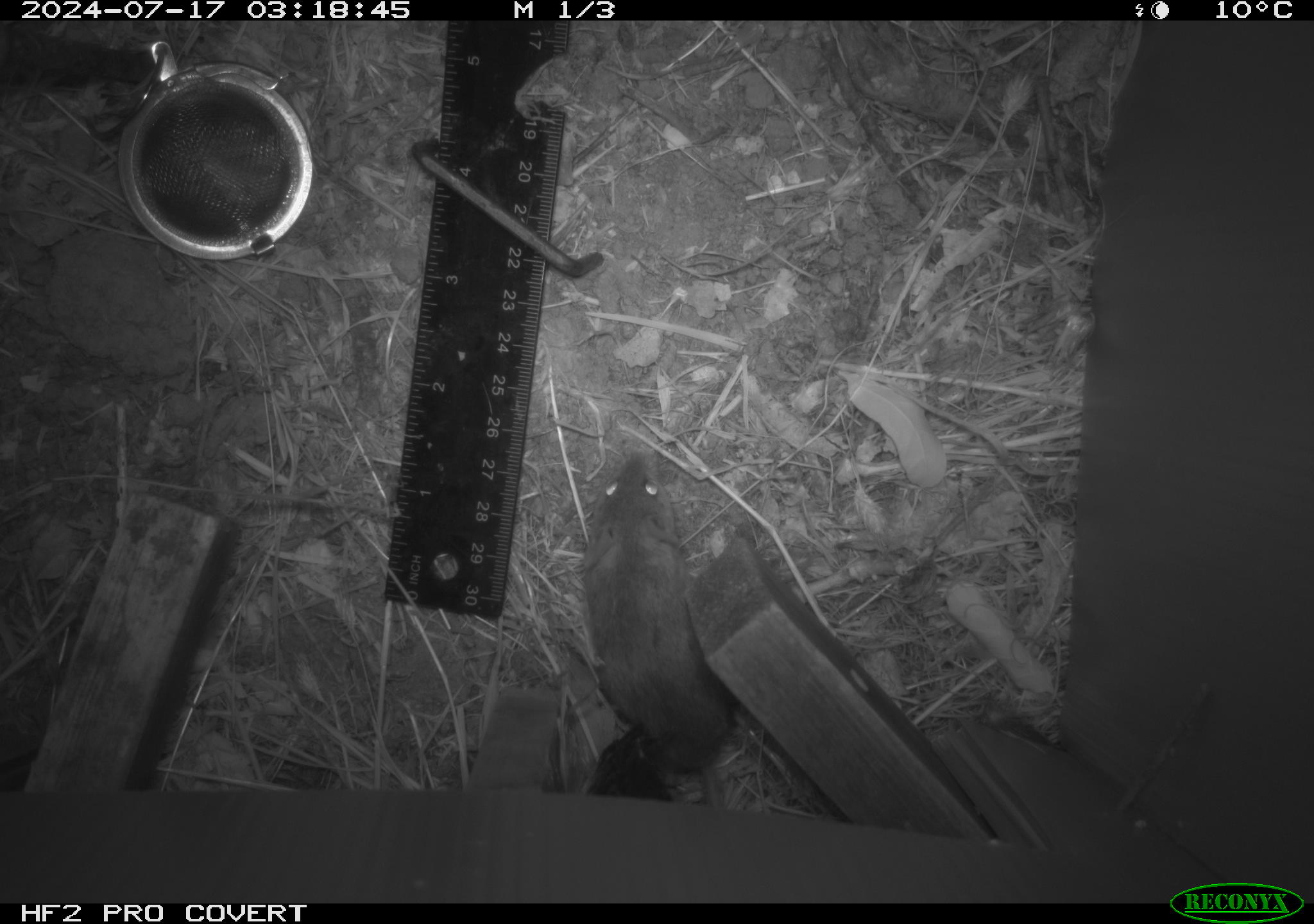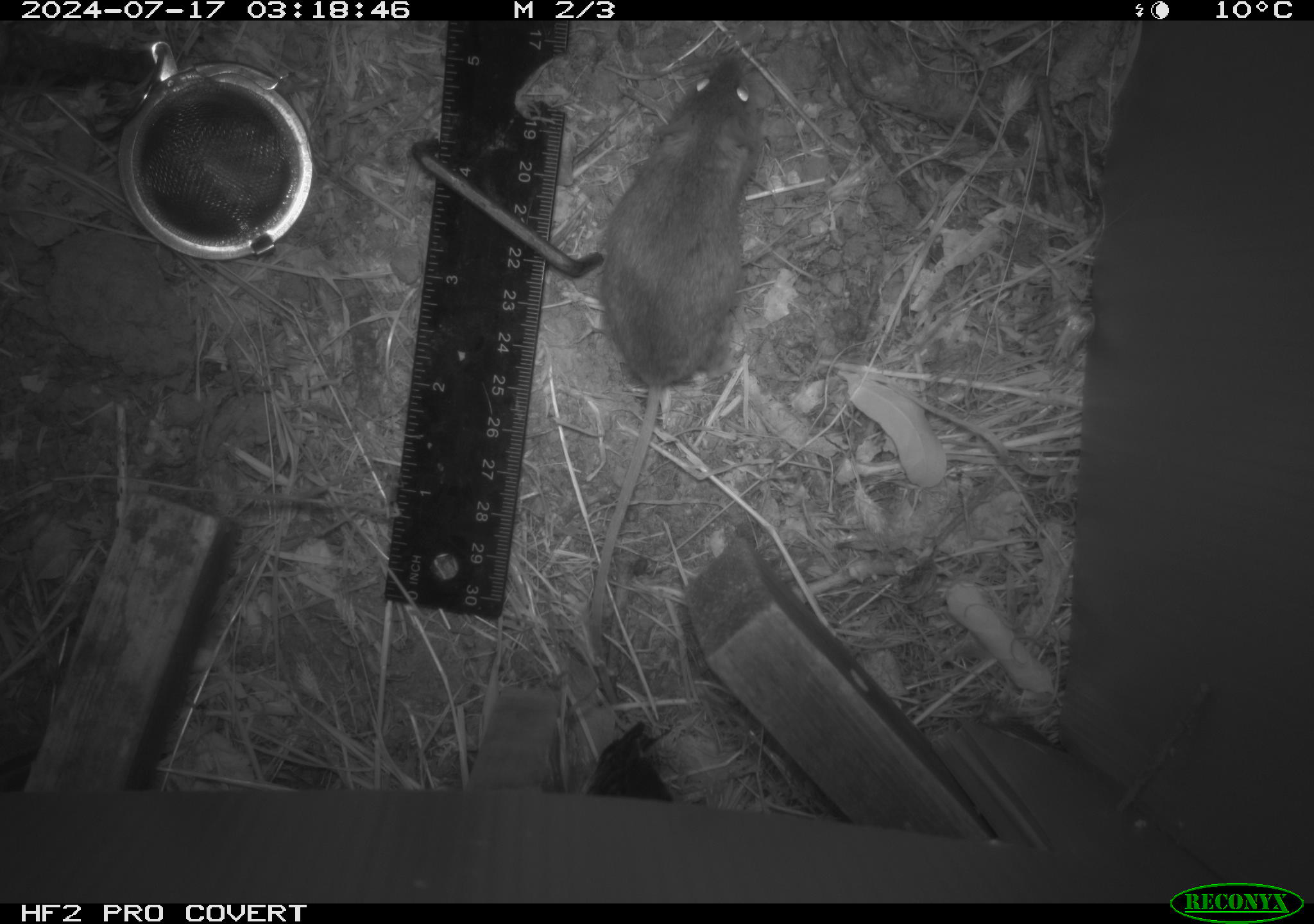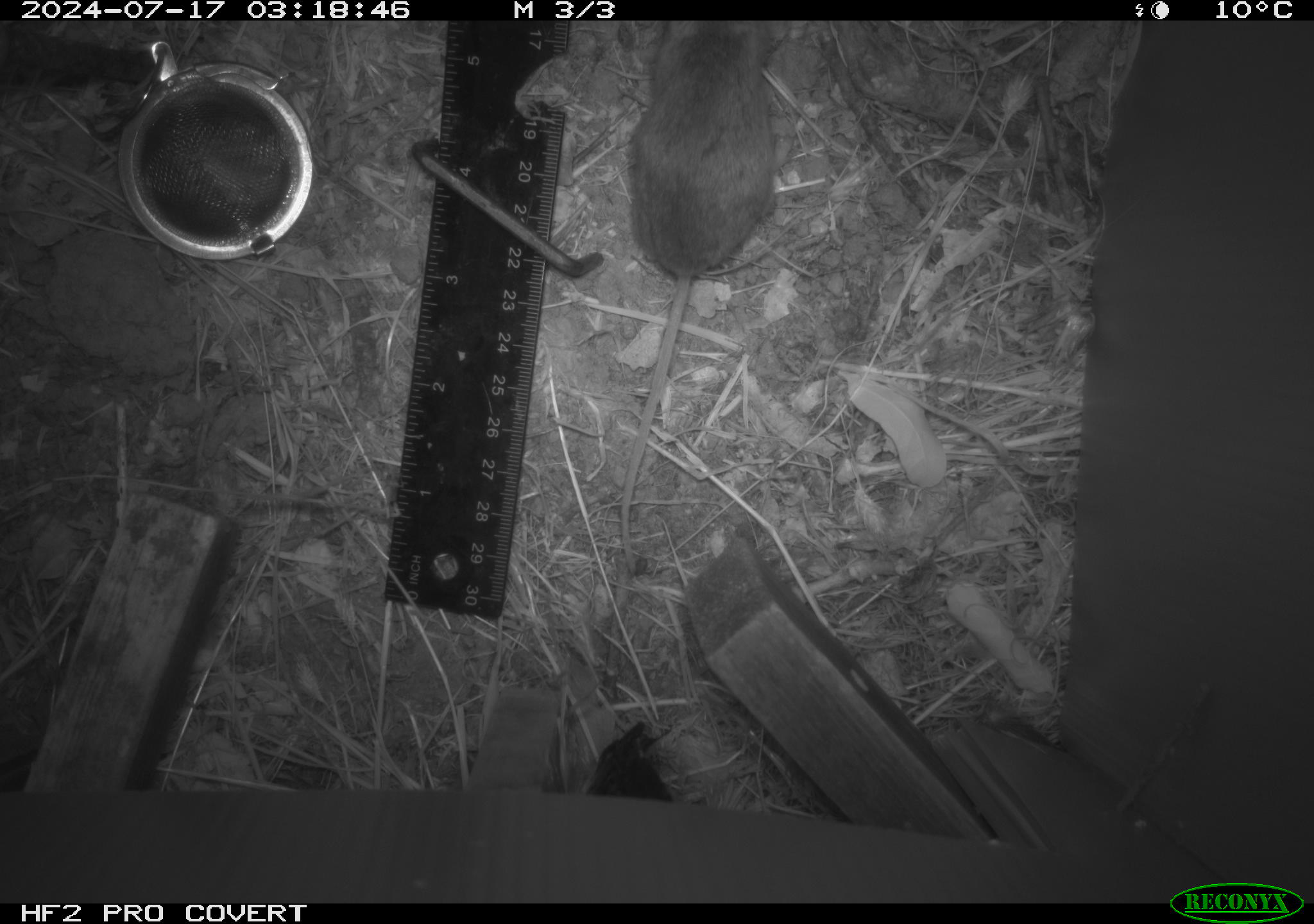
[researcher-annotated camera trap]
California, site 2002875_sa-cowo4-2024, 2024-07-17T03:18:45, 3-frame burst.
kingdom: Animalia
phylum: Chordata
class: Mammalia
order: Rodentia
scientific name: Rodentia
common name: mouse species